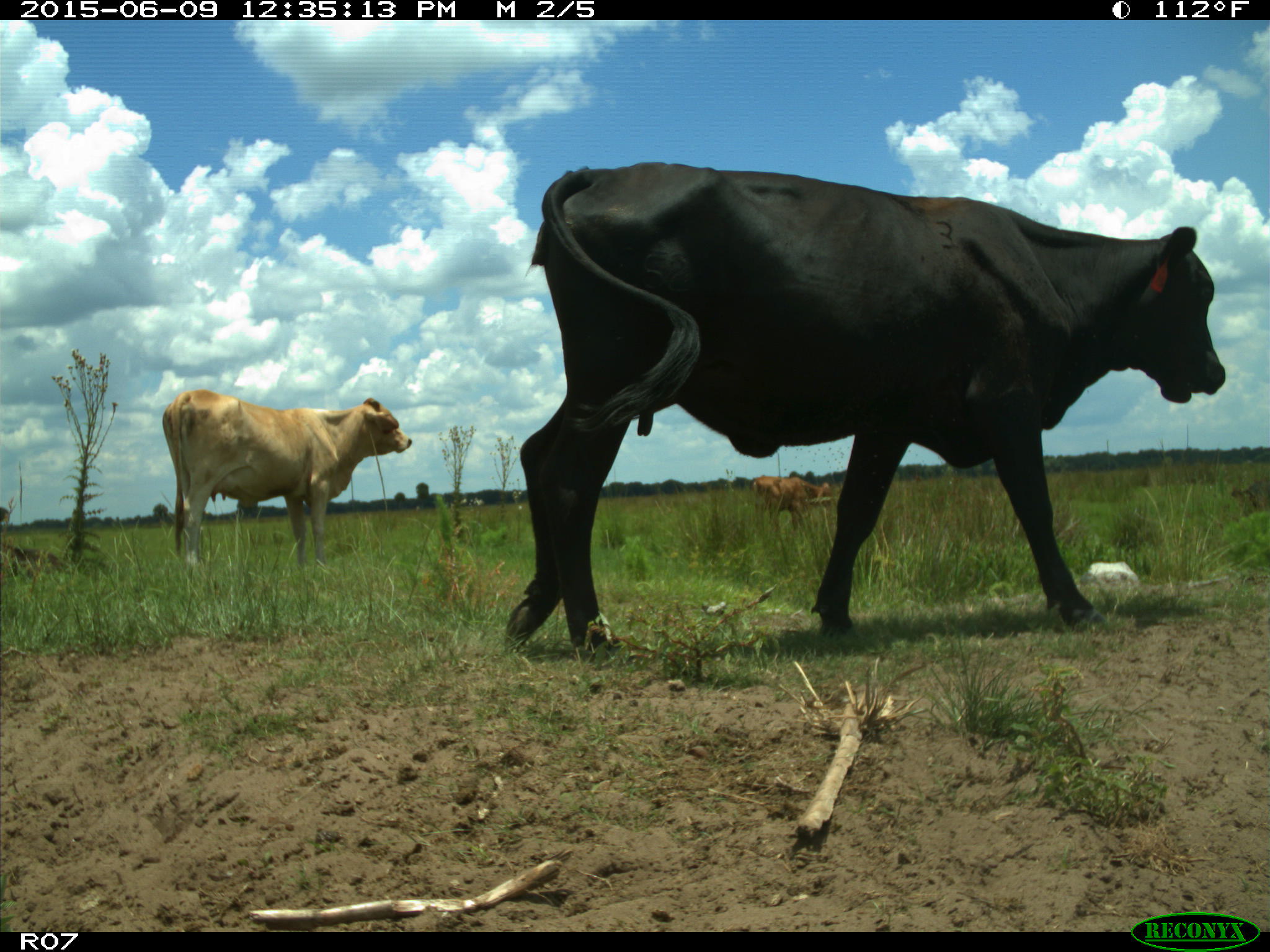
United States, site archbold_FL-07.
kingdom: Animalia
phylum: Chordata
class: Mammalia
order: Artiodactyla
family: Bovidae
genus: Bos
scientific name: Bos taurus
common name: domestic cow